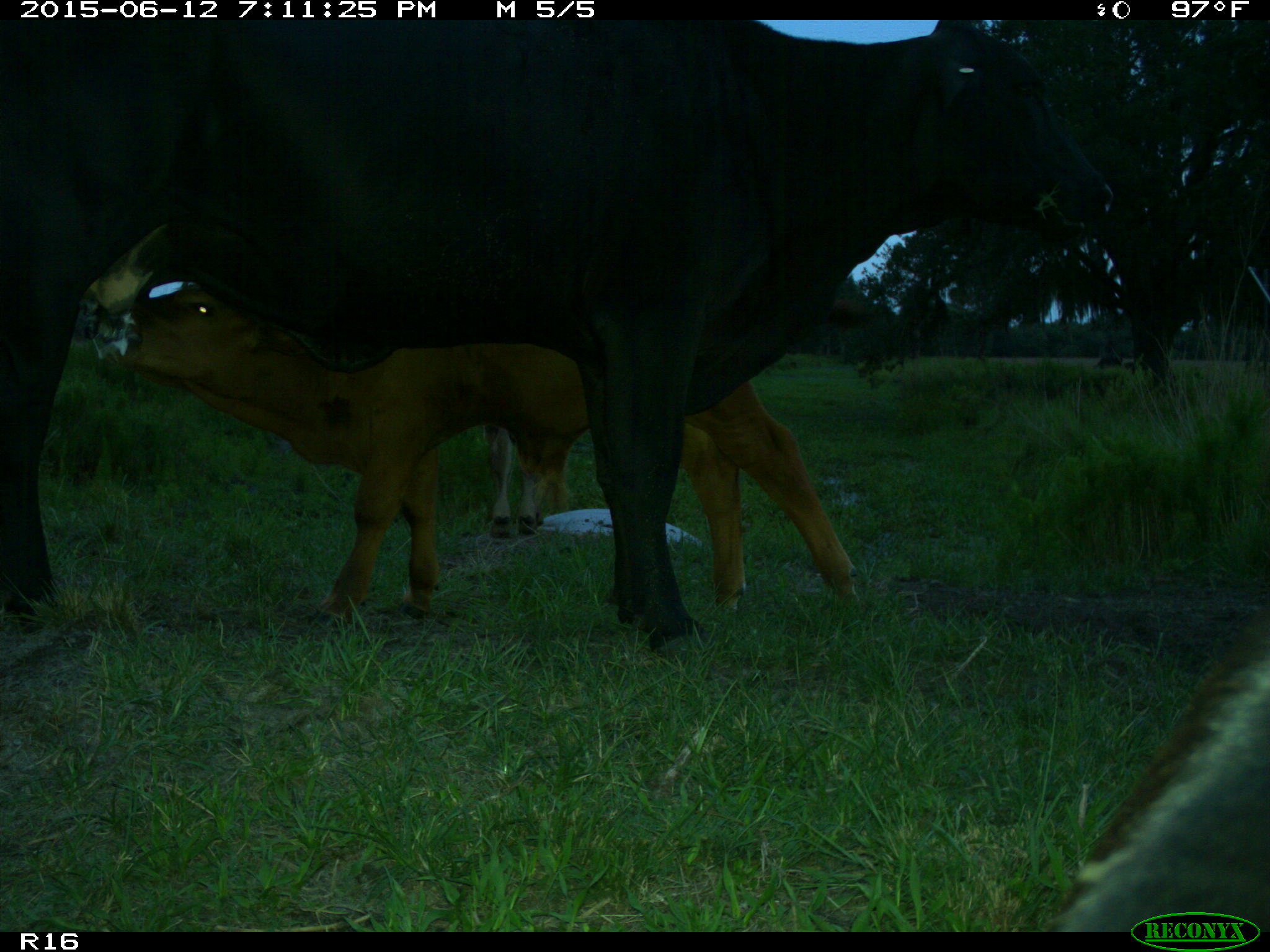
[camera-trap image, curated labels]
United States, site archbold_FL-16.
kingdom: Animalia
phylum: Chordata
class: Mammalia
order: Artiodactyla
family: Bovidae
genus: Bos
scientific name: Bos taurus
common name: domestic cow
Bos taurus (domestic cow).